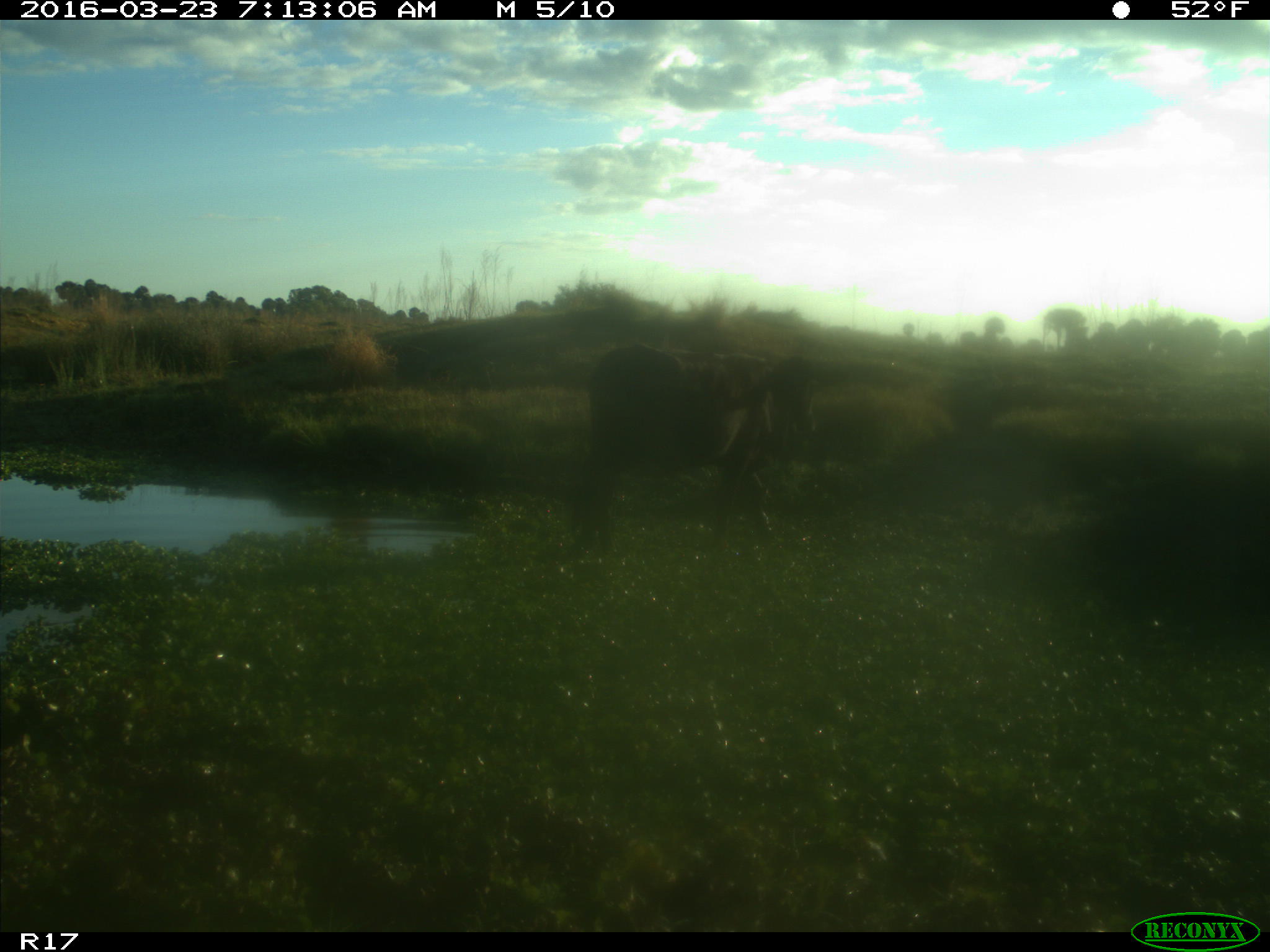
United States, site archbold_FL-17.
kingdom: Animalia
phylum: Chordata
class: Mammalia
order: Artiodactyla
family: Bovidae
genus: Bos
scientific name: Bos taurus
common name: domestic cow